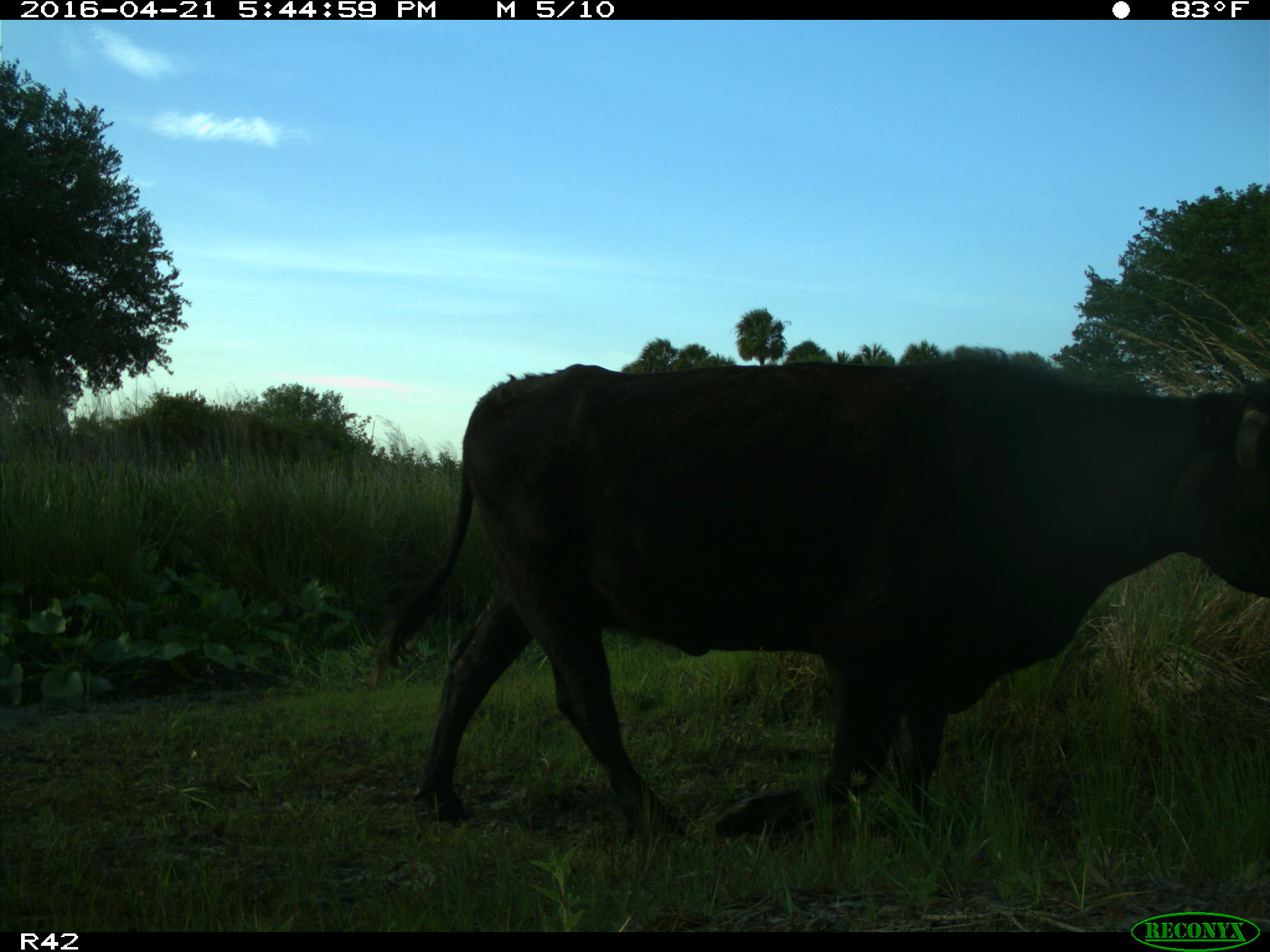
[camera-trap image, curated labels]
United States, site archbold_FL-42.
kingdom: Animalia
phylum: Chordata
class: Mammalia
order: Artiodactyla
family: Bovidae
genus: Bos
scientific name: Bos taurus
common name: domestic cow